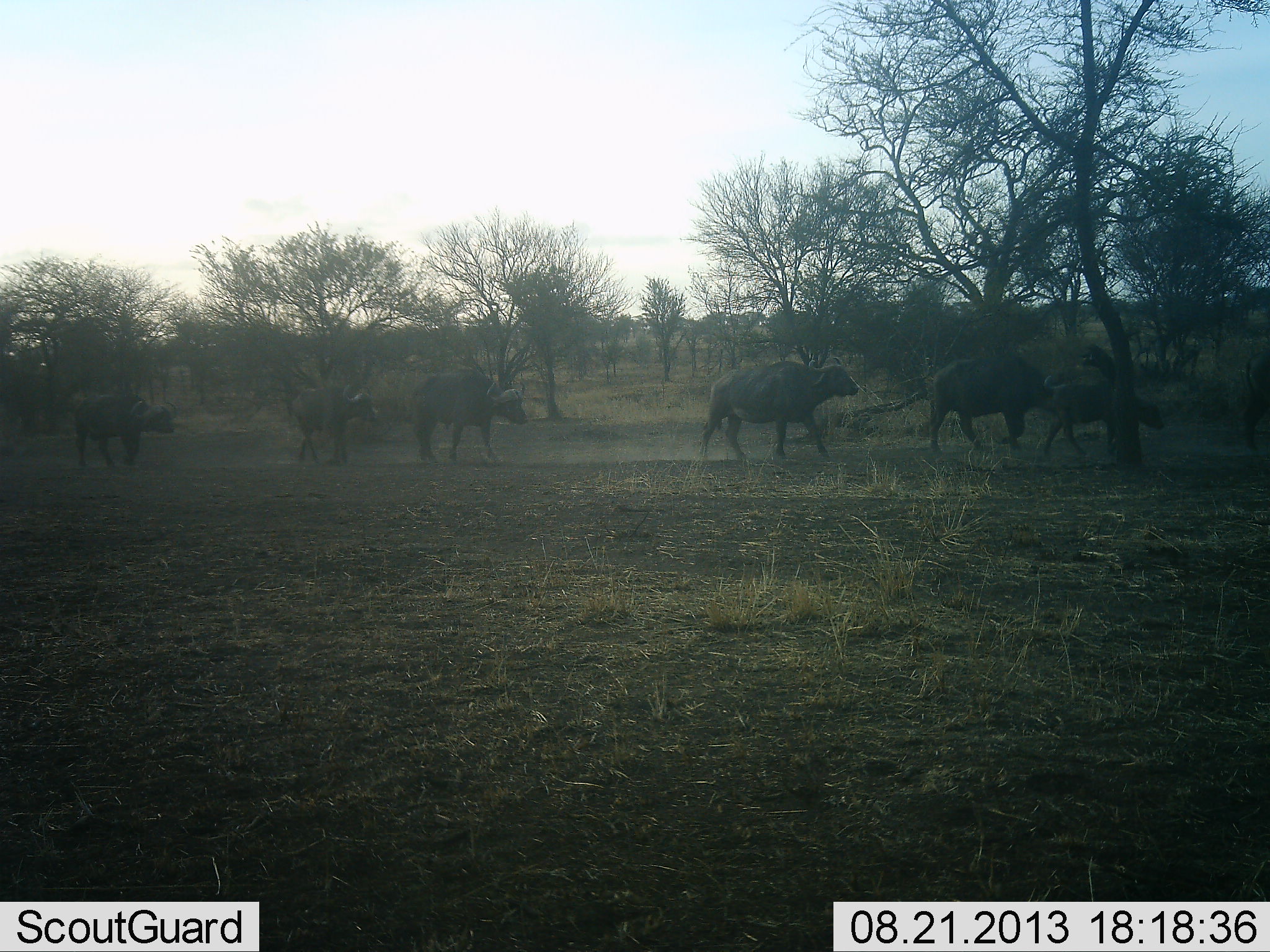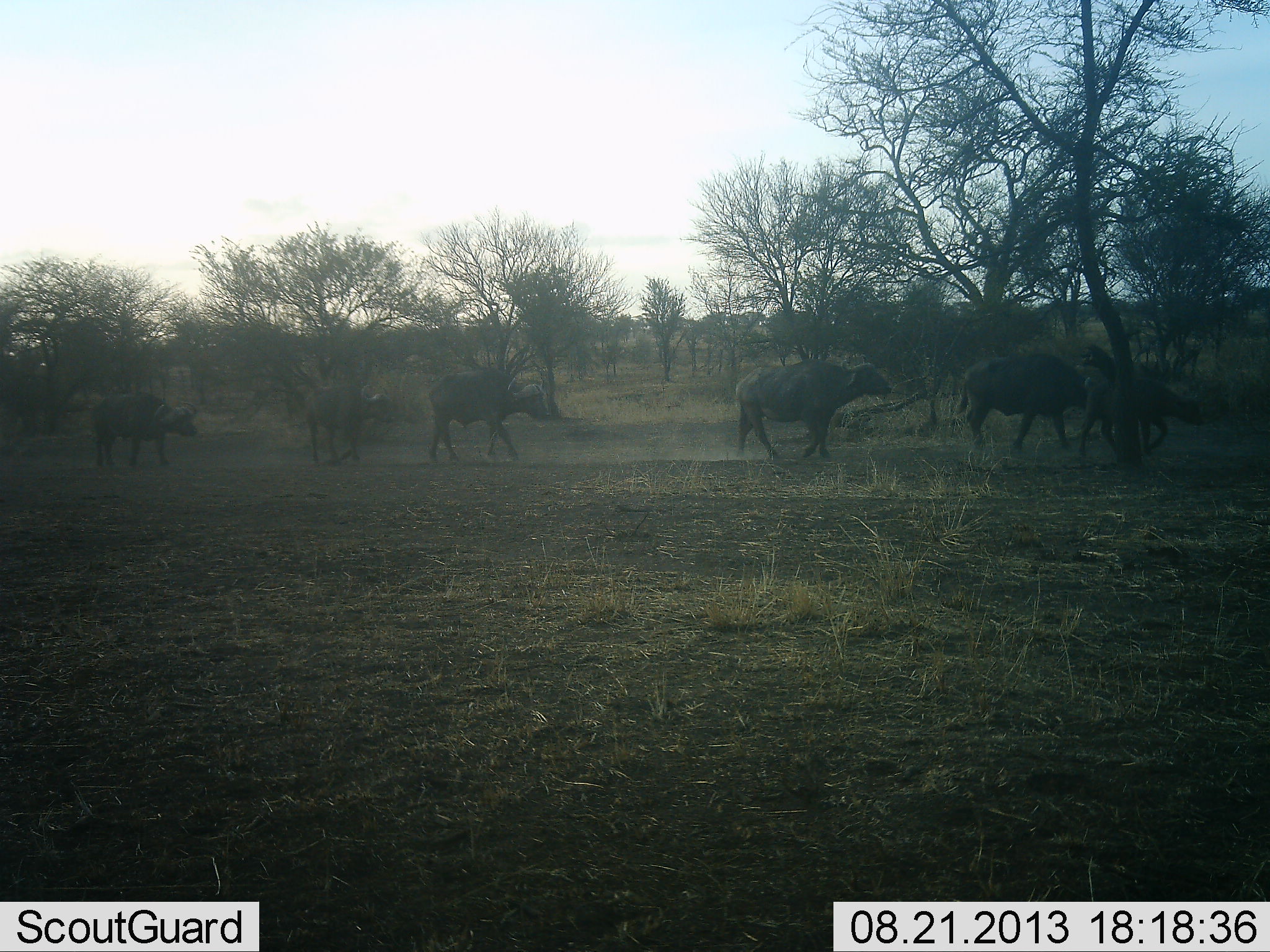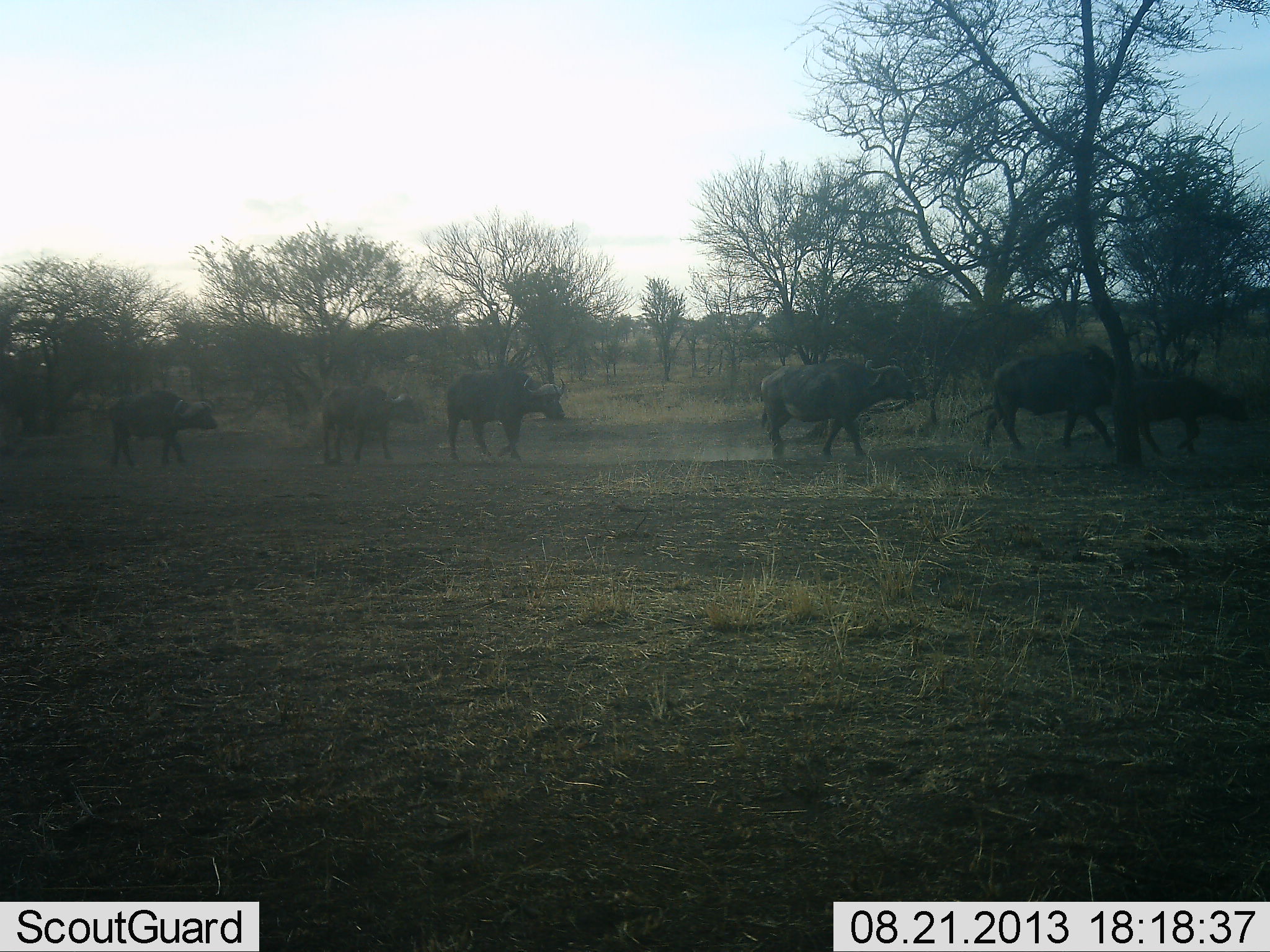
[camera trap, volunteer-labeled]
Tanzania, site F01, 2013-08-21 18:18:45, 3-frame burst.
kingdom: Animalia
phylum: Chordata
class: Mammalia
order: Artiodactyla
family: Bovidae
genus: Syncerus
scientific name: Syncerus caffer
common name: cape buffalo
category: buffalo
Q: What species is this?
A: Buffalo (cape buffalo) (Syncerus caffer).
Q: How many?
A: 6.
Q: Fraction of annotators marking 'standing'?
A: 2%.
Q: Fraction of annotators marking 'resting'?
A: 0%.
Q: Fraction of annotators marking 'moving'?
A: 100%.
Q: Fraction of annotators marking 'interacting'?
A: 2%.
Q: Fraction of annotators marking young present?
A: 47%.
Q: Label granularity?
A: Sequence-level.